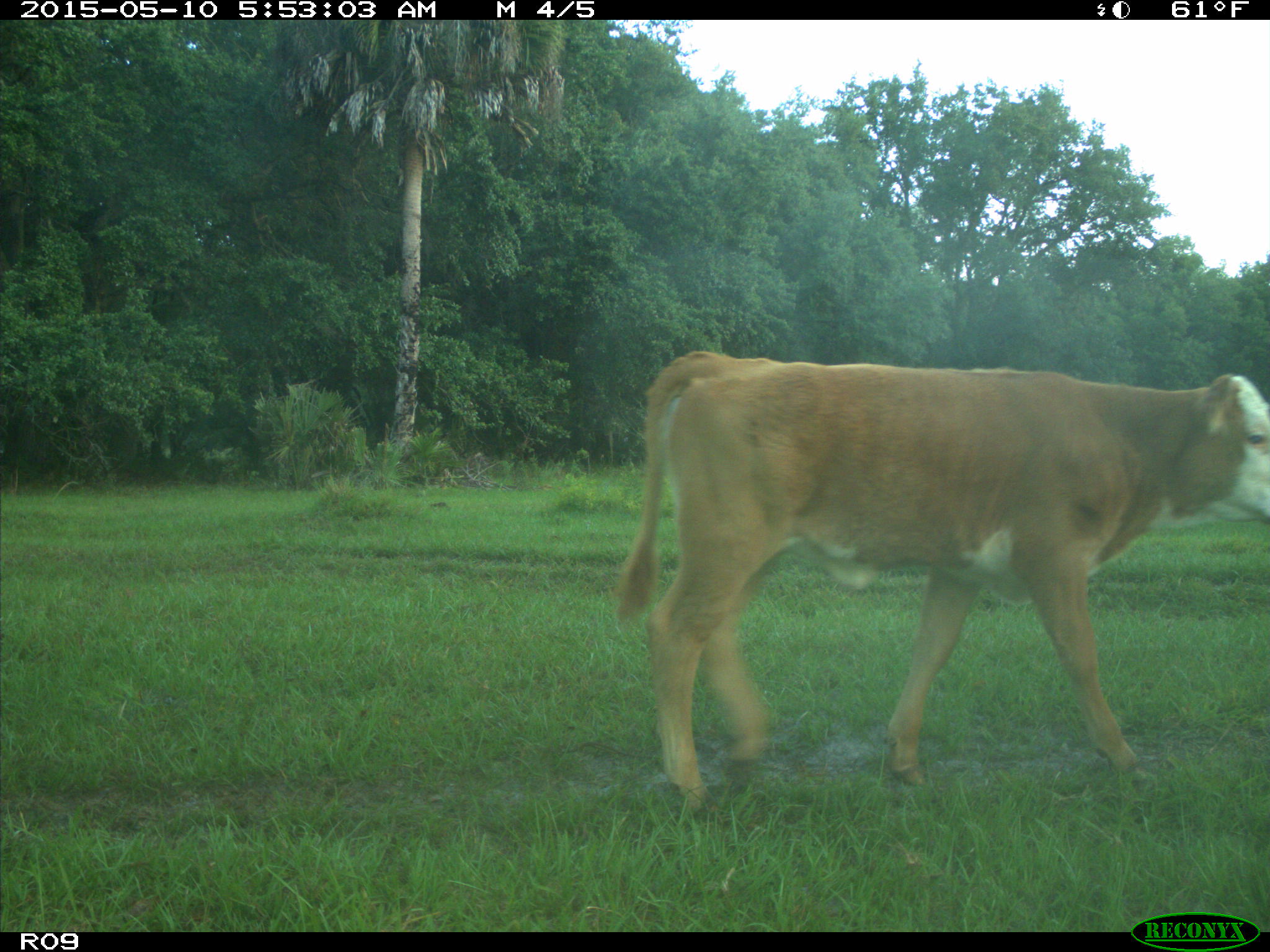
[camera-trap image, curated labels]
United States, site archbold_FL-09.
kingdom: Animalia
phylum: Chordata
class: Mammalia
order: Artiodactyla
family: Bovidae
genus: Bos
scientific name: Bos taurus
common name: domestic cow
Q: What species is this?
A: Bos taurus (domestic cow).